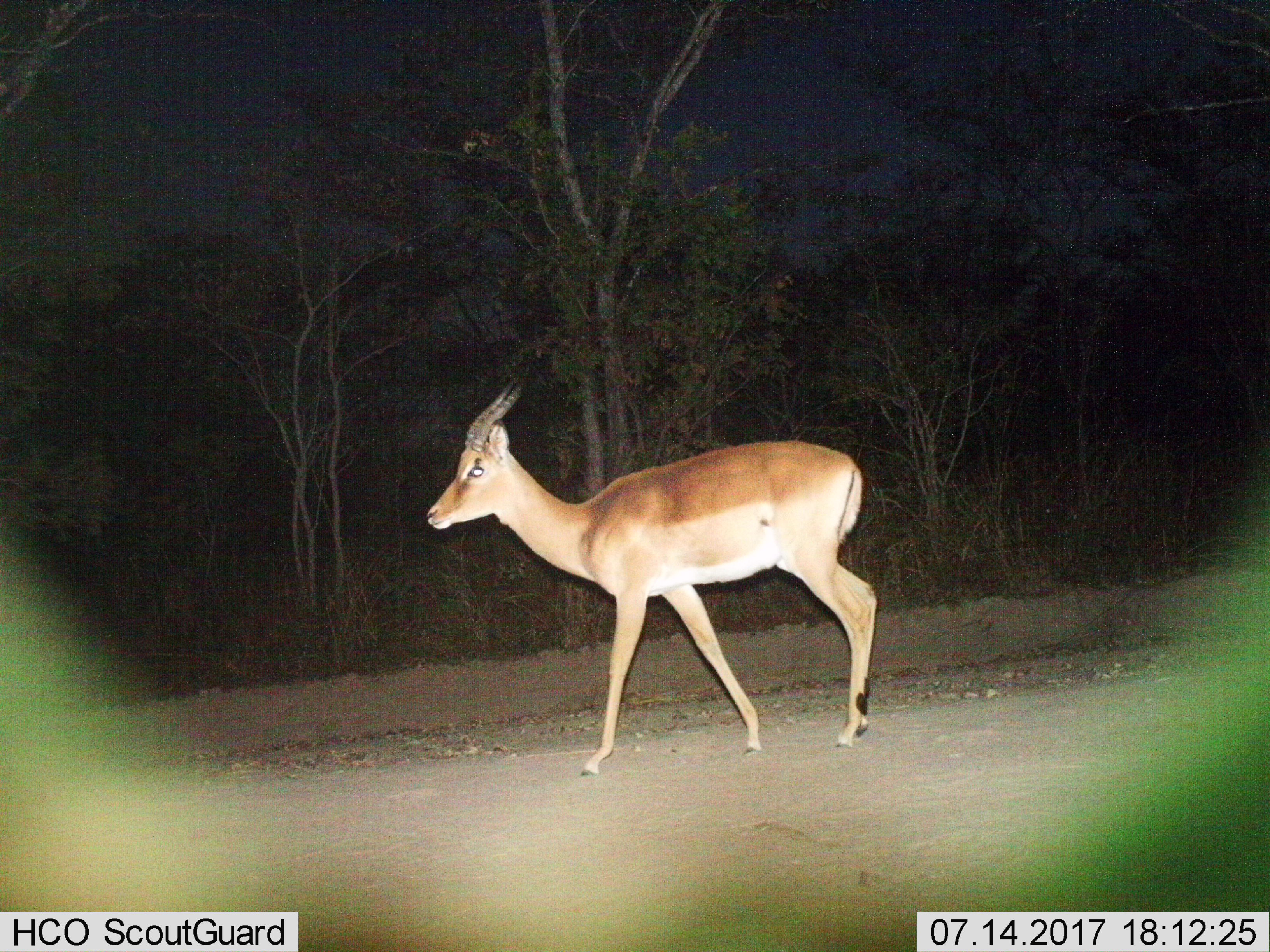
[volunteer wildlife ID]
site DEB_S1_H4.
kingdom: Animalia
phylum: Chordata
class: Mammalia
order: Artiodactyla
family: Bovidae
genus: Aepyceros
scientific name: Aepyceros melampus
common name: impala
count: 1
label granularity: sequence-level